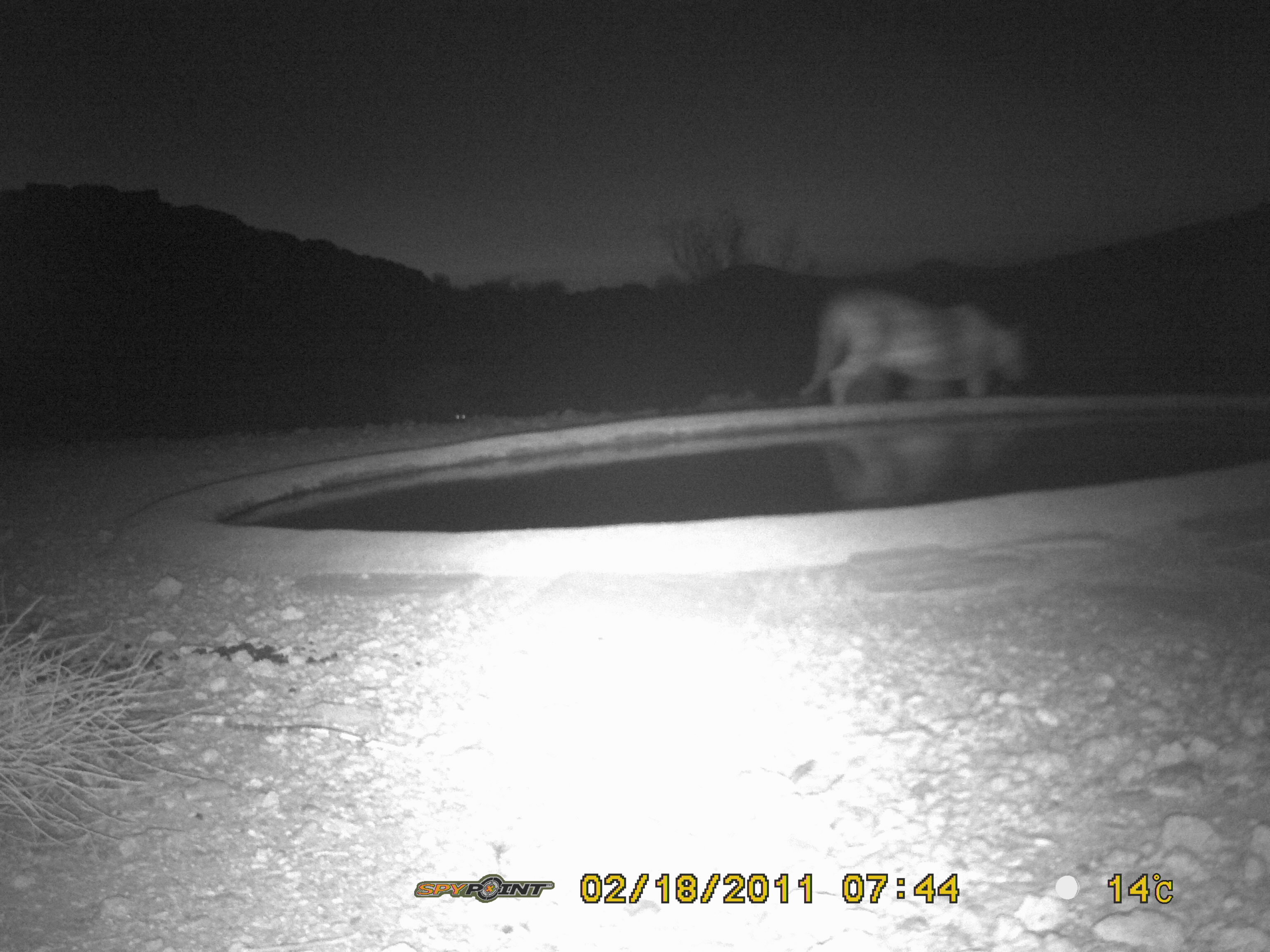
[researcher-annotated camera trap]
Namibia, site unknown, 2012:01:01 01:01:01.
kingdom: Animalia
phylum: Chordata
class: Mammalia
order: Carnivora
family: Felidae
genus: Panthera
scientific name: Panthera leo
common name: lion